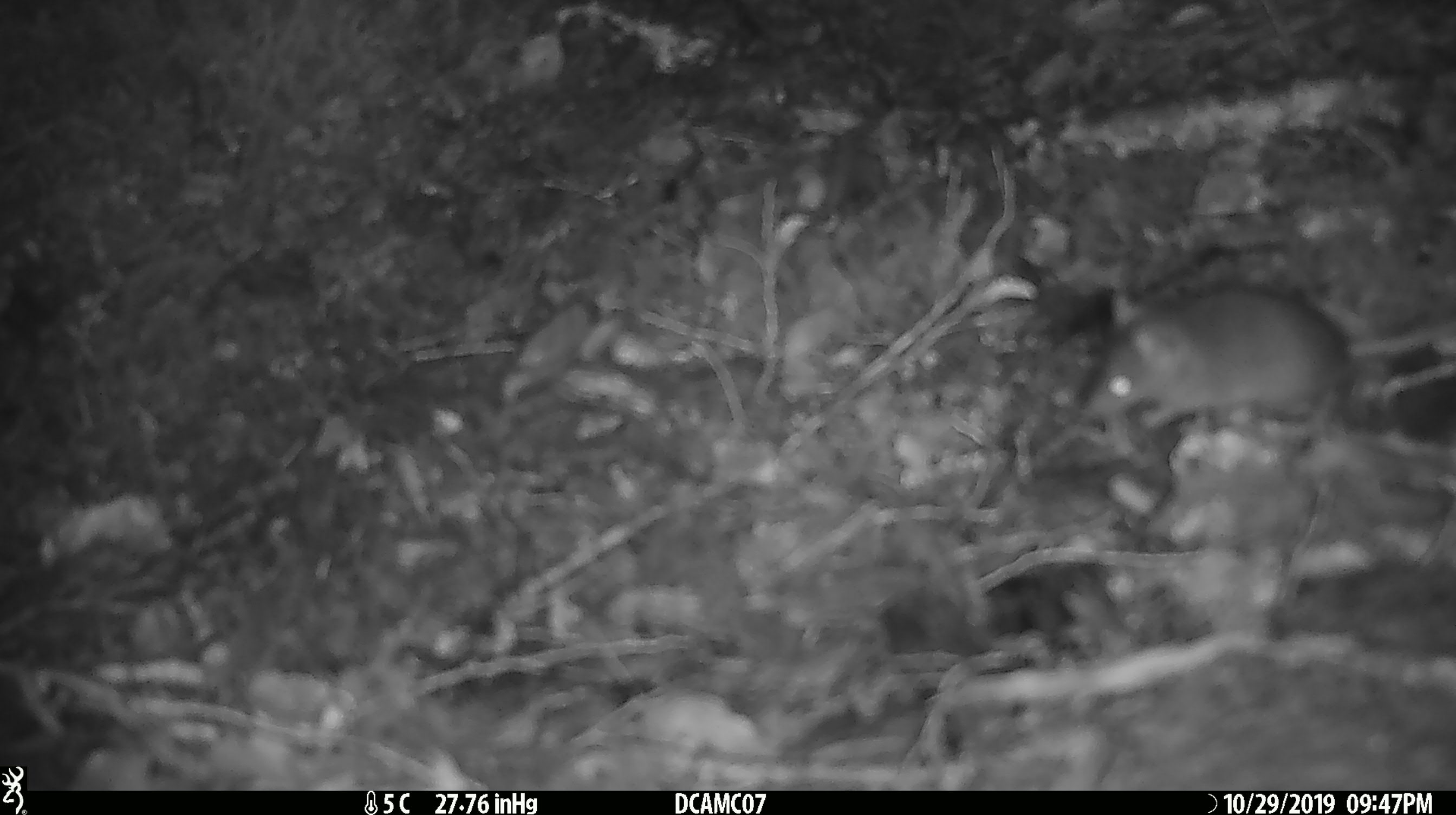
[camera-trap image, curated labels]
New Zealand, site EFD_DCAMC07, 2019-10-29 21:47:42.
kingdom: Animalia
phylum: Chordata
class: Mammalia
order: Rodentia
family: Muridae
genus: Mus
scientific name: Mus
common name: mouse